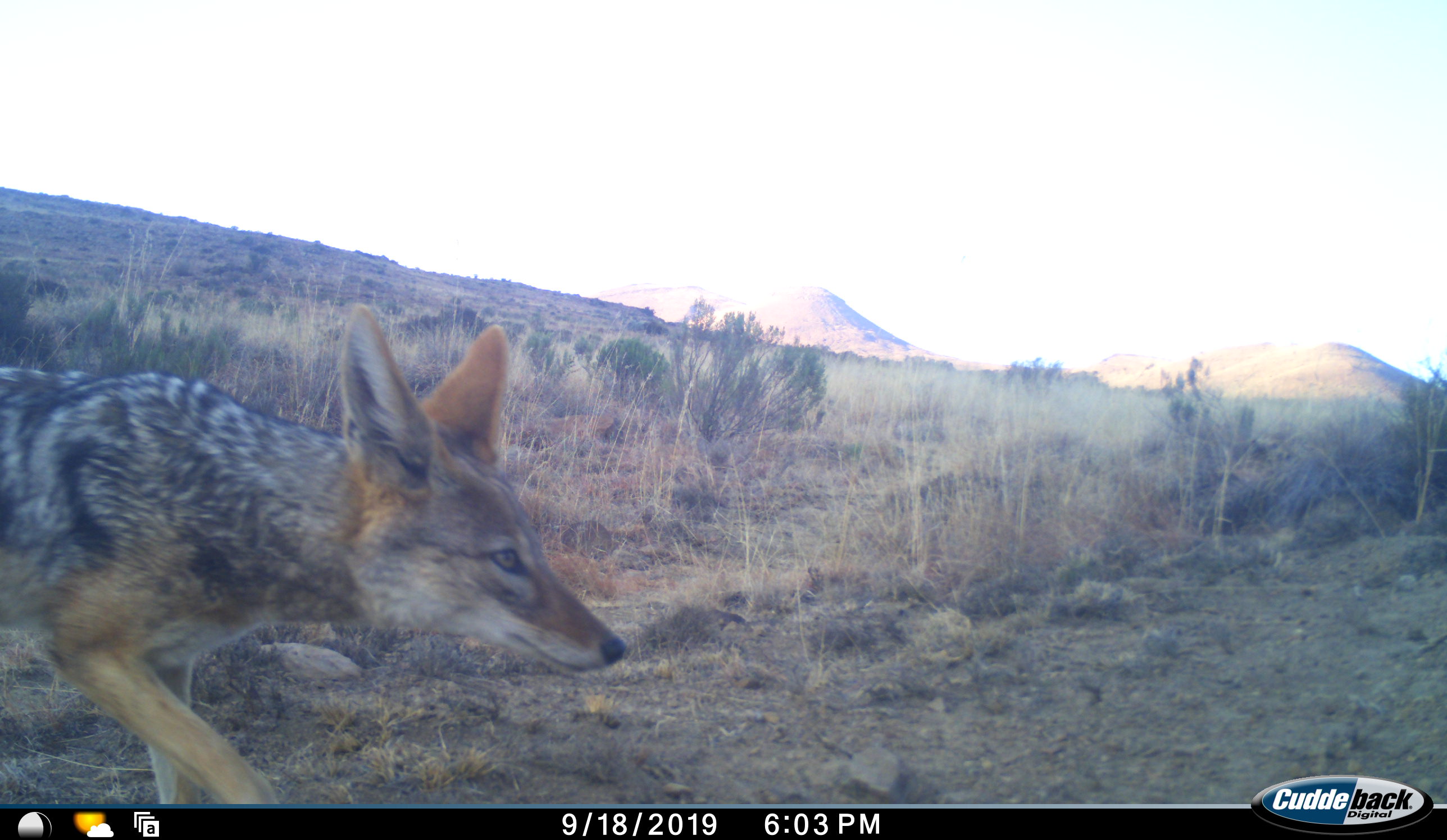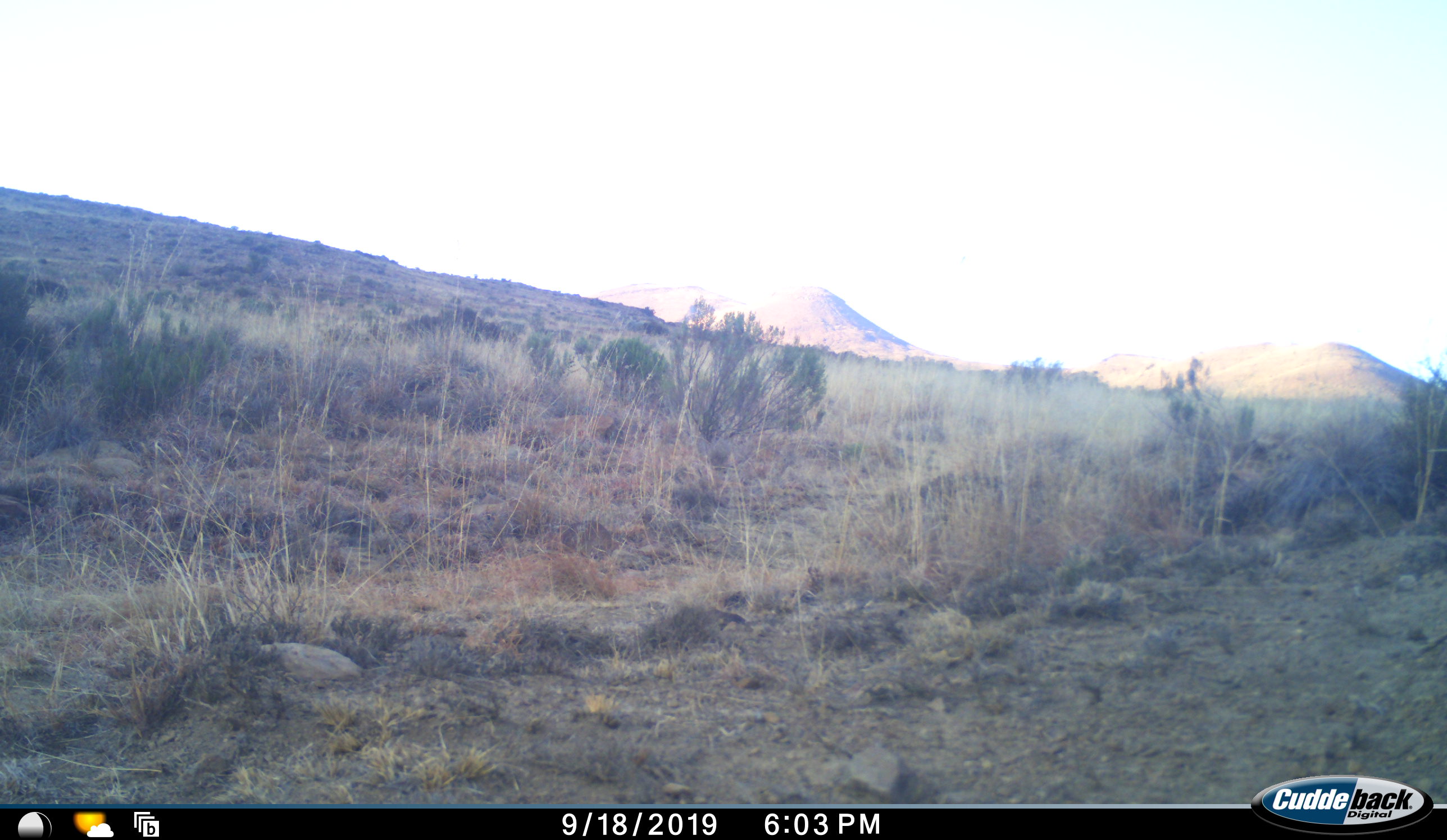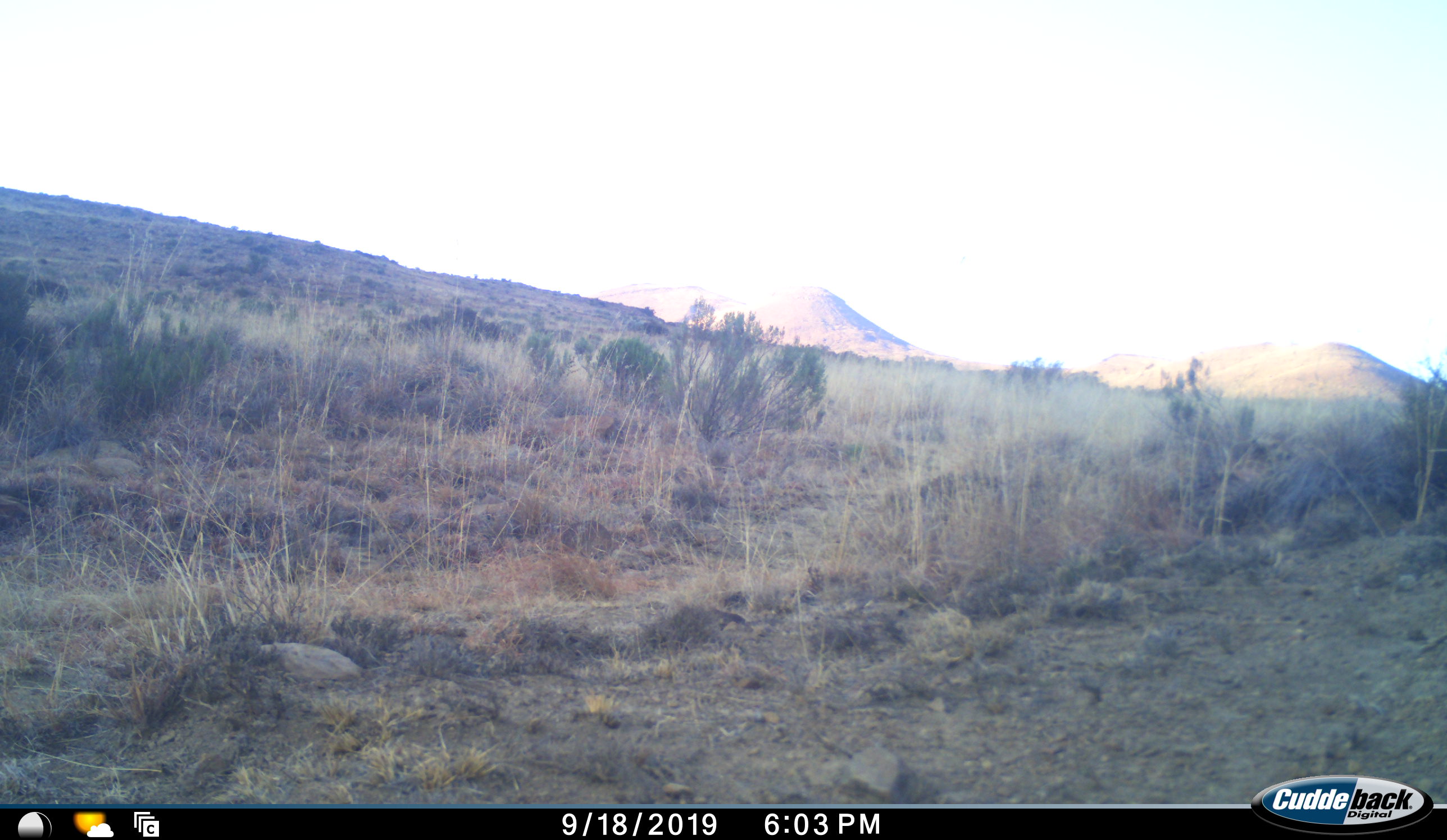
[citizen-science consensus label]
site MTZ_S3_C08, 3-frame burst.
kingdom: Animalia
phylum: Chordata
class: Mammalia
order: Carnivora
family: Canidae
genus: Lupulella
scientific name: Lupulella mesomelas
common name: black-backed jackal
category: jackalblackbacked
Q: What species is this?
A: Jackalblackbacked (black-backed jackal) (Lupulella mesomelas).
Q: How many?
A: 1.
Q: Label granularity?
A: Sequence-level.